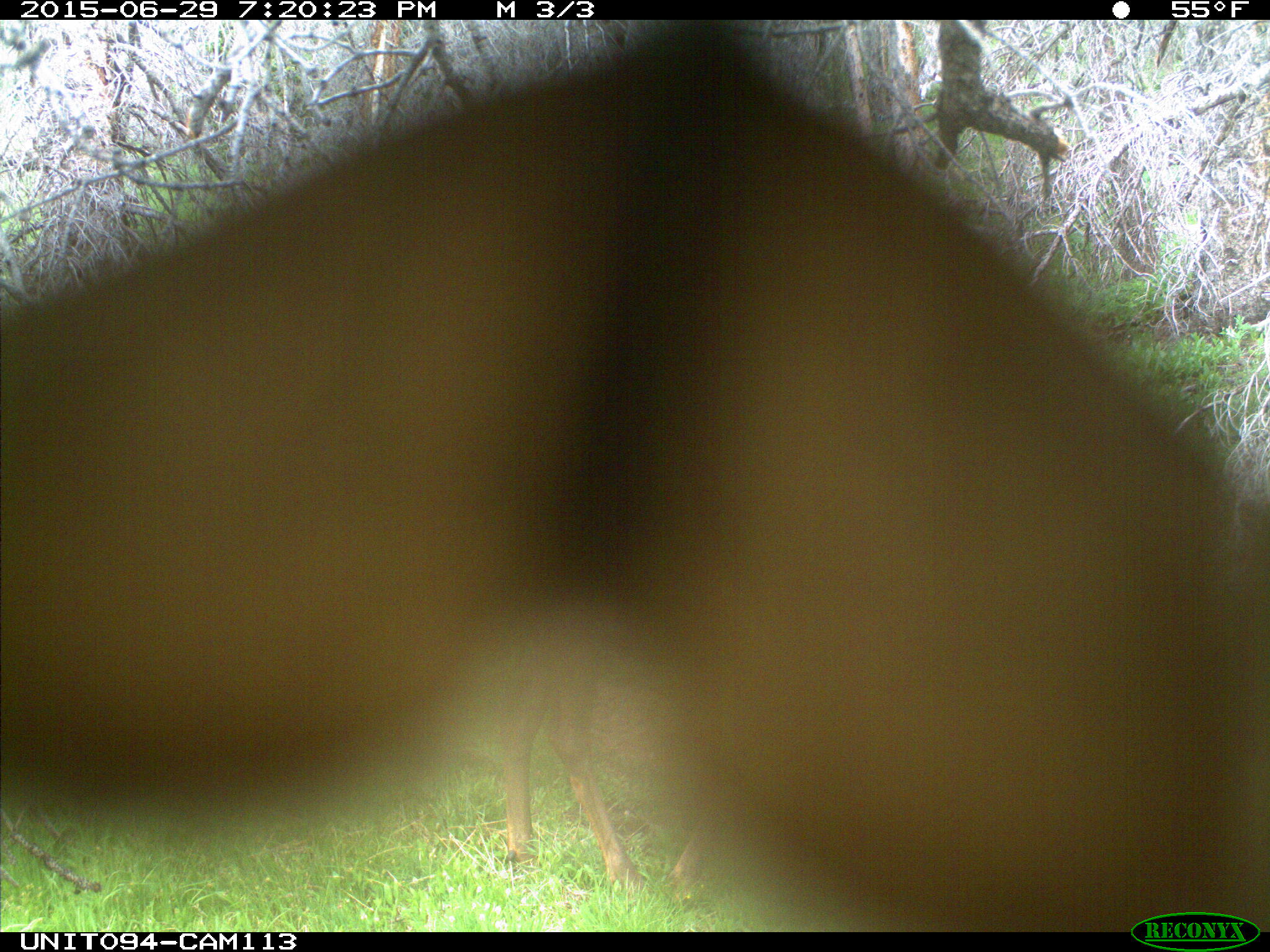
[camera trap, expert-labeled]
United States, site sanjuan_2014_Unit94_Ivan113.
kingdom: Animalia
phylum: Chordata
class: Mammalia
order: Artiodactyla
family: Cervidae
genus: Cervus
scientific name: Cervus elaphus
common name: red deer